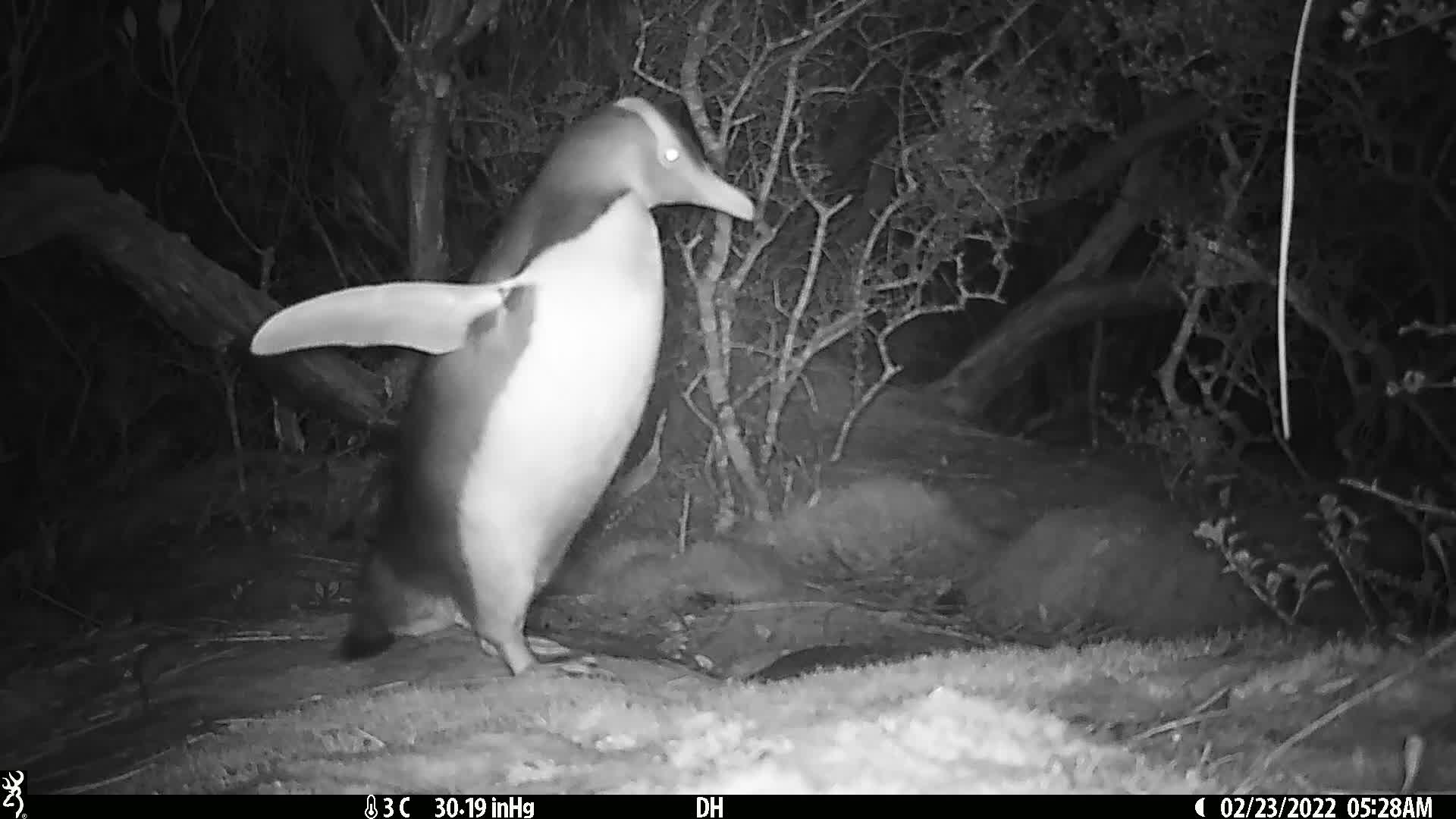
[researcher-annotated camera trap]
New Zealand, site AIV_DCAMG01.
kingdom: Animalia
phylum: Chordata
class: Aves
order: Sphenisciformes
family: Spheniscidae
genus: Megadyptes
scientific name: Megadyptes antipodes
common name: yellow-eyed penguin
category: yellow eyed penguin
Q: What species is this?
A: Yellow eyed penguin (yellow-eyed penguin) (Megadyptes antipodes).